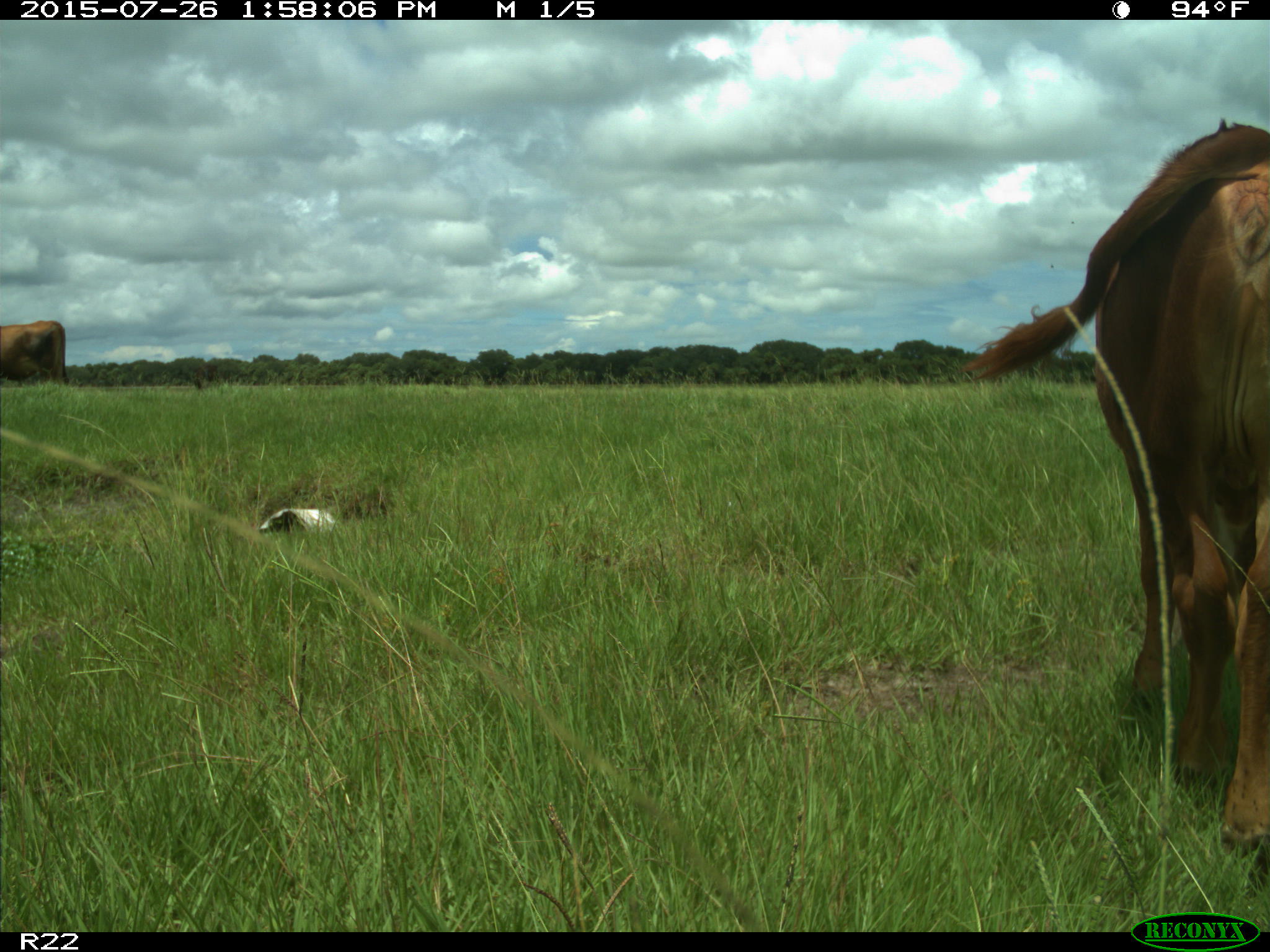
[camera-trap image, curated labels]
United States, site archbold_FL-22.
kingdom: Animalia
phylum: Chordata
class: Mammalia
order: Artiodactyla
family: Bovidae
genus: Bos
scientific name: Bos taurus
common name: domestic cow